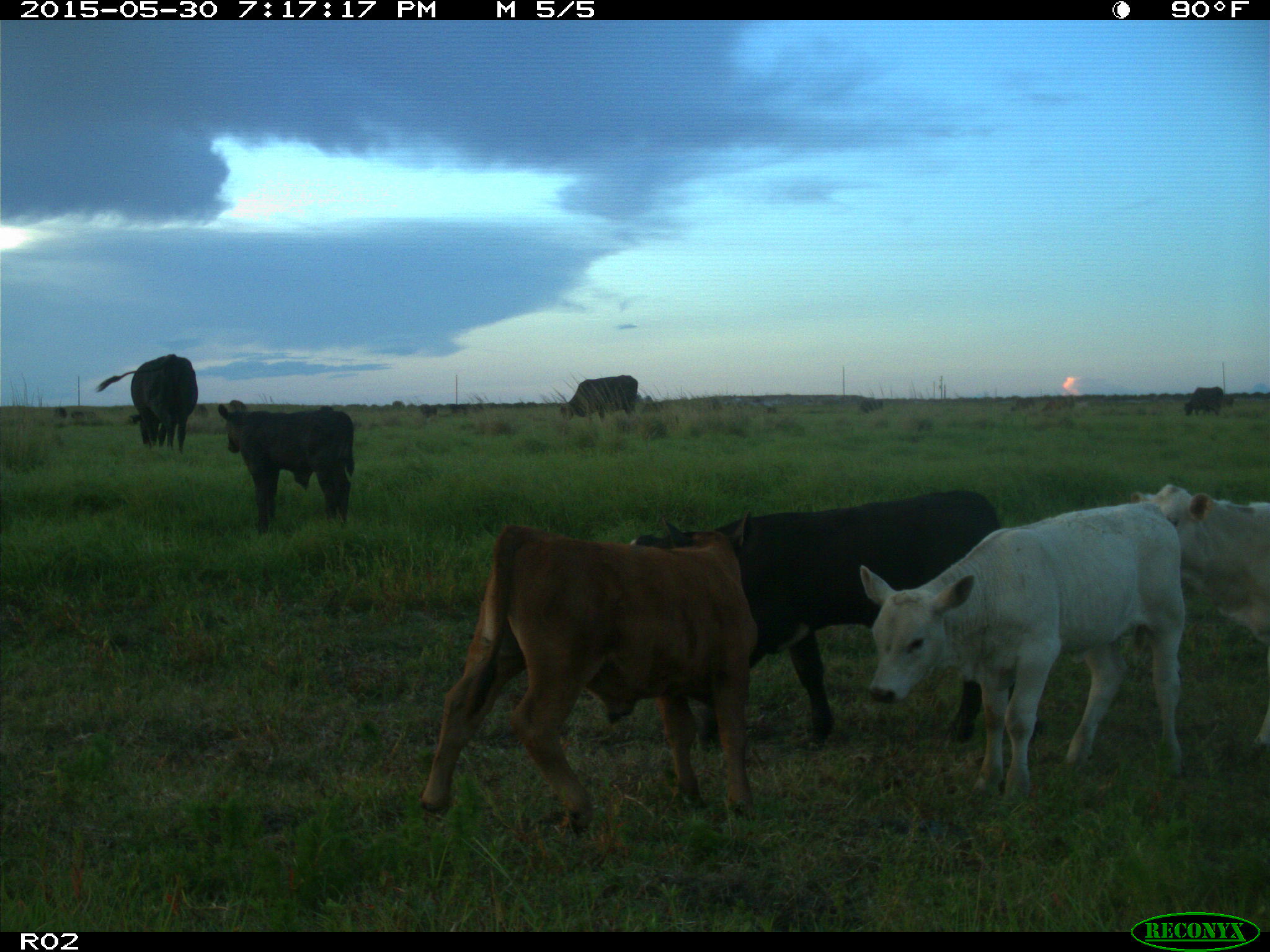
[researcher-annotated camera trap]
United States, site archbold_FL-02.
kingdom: Animalia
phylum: Chordata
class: Mammalia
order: Artiodactyla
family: Bovidae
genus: Bos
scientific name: Bos taurus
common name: domestic cow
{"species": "Bos taurus (domestic cow)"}